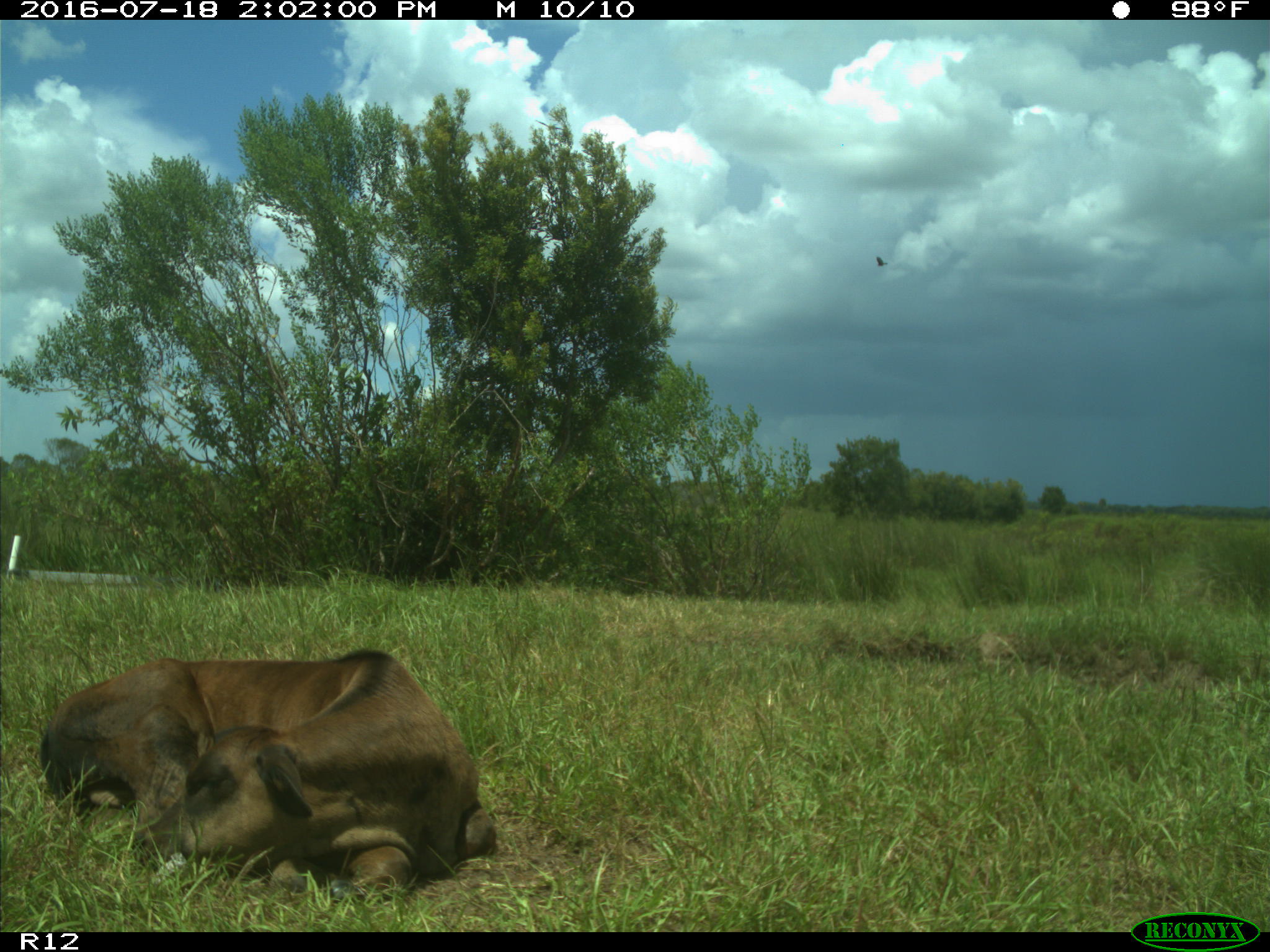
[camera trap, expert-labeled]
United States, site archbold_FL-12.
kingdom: Animalia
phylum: Chordata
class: Mammalia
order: Artiodactyla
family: Bovidae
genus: Bos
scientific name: Bos taurus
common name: domestic cow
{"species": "Bos taurus (domestic cow)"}